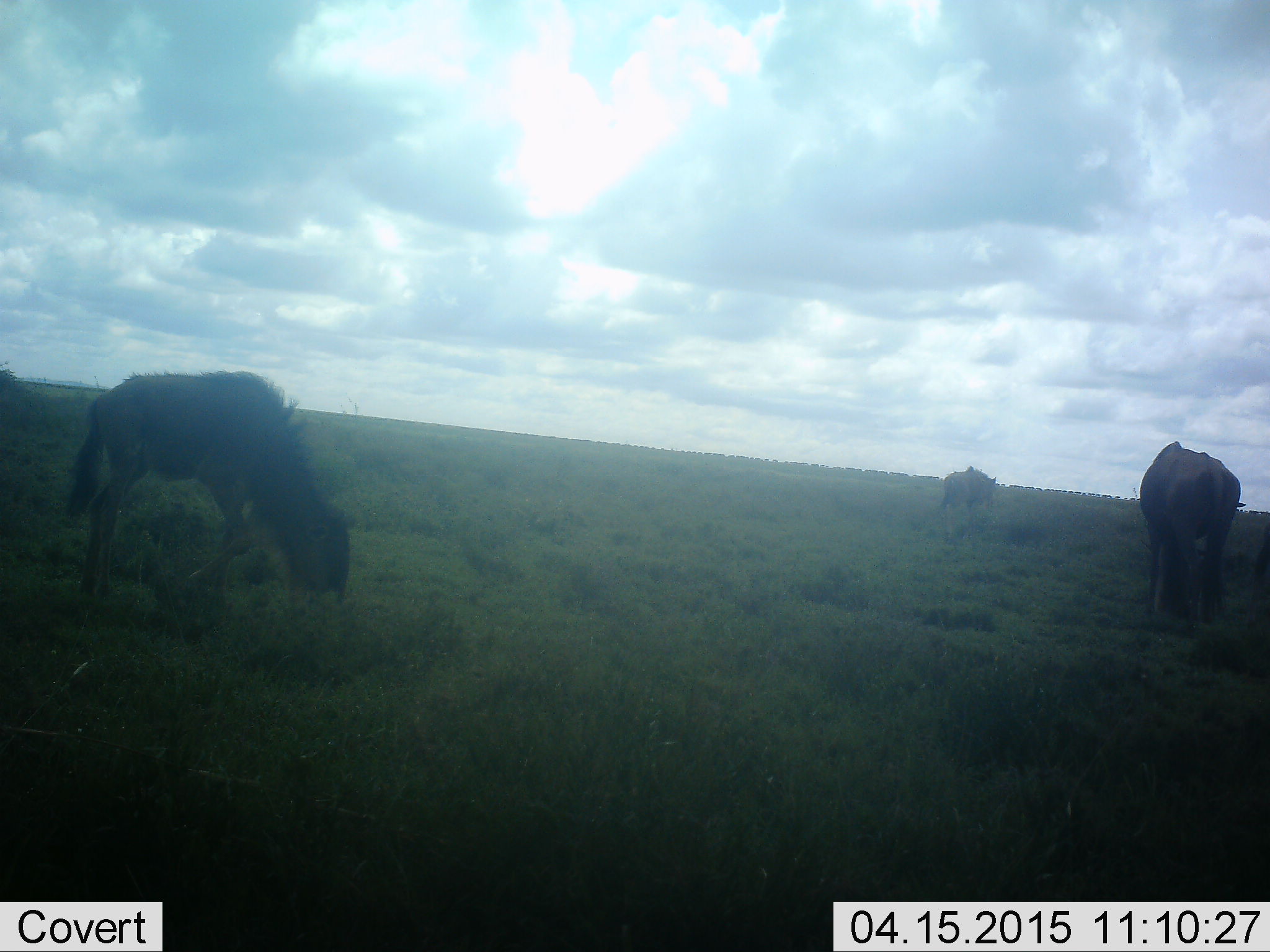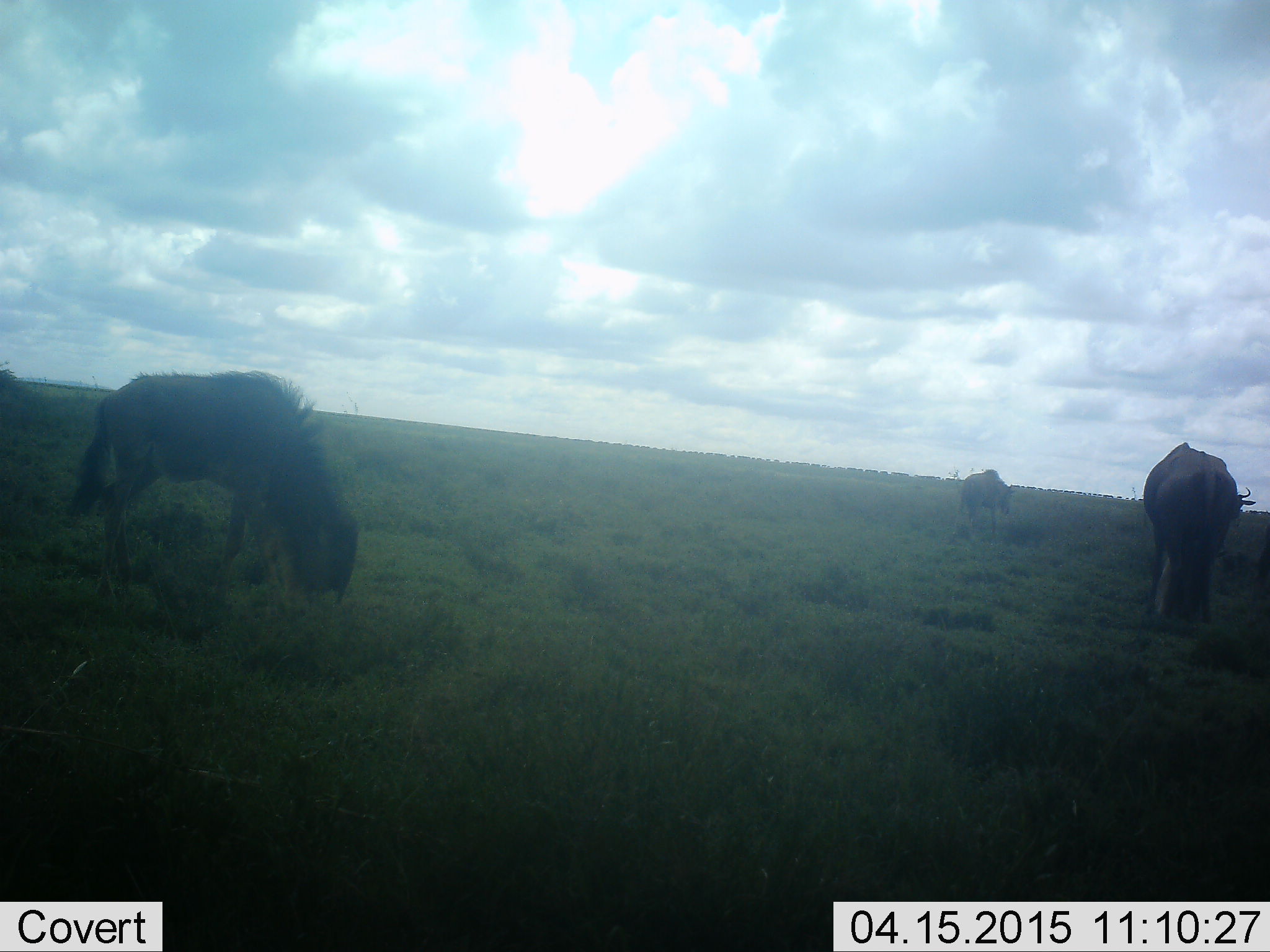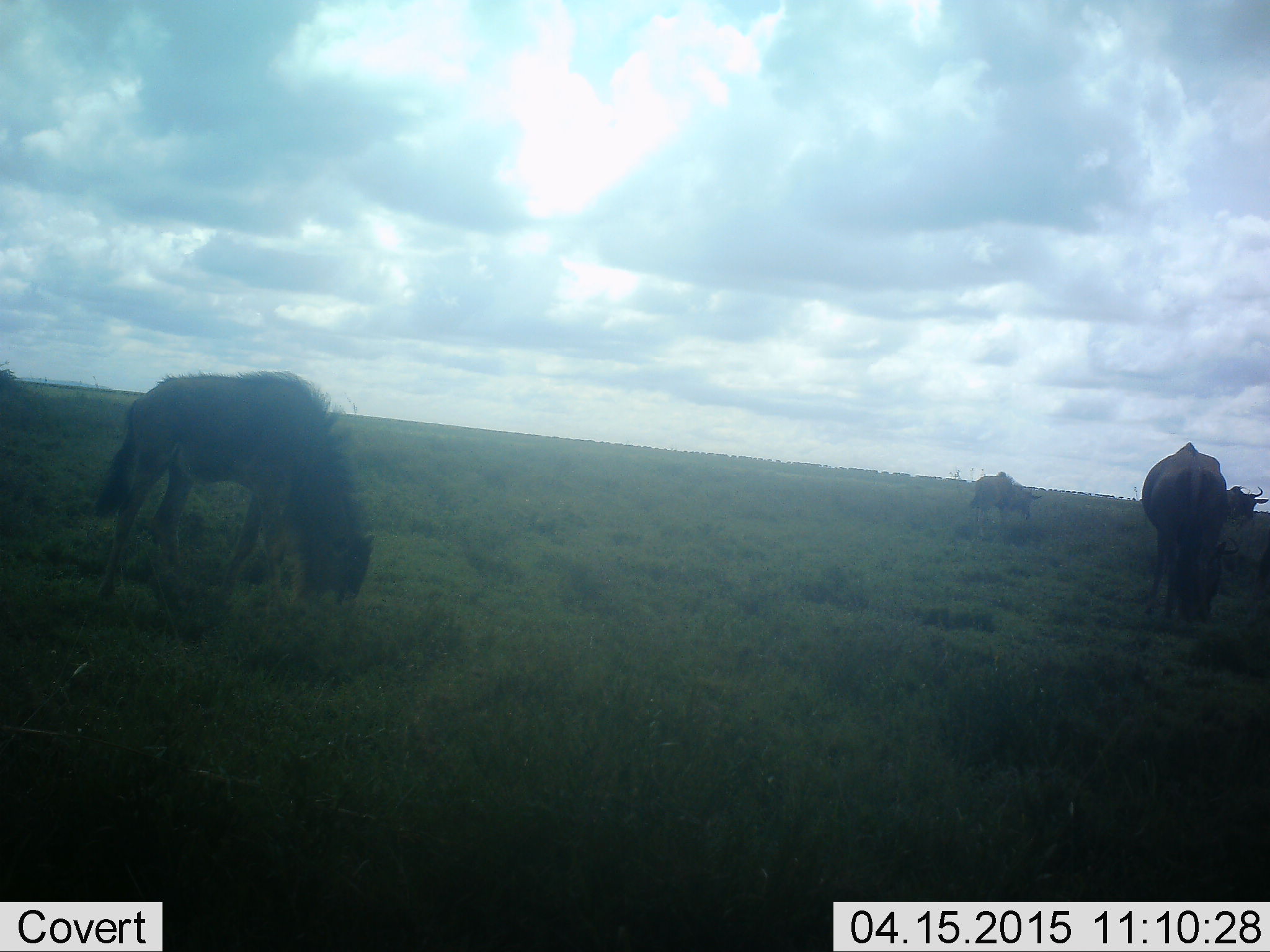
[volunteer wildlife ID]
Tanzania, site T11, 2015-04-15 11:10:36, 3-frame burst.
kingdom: Animalia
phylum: Chordata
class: Mammalia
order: Artiodactyla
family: Bovidae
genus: Connochaetes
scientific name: Connochaetes taurinus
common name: blue wildebeest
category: wildebeest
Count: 3.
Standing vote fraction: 30%.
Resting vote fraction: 10%.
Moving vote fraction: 20%.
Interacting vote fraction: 0%.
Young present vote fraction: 30%.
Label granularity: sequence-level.